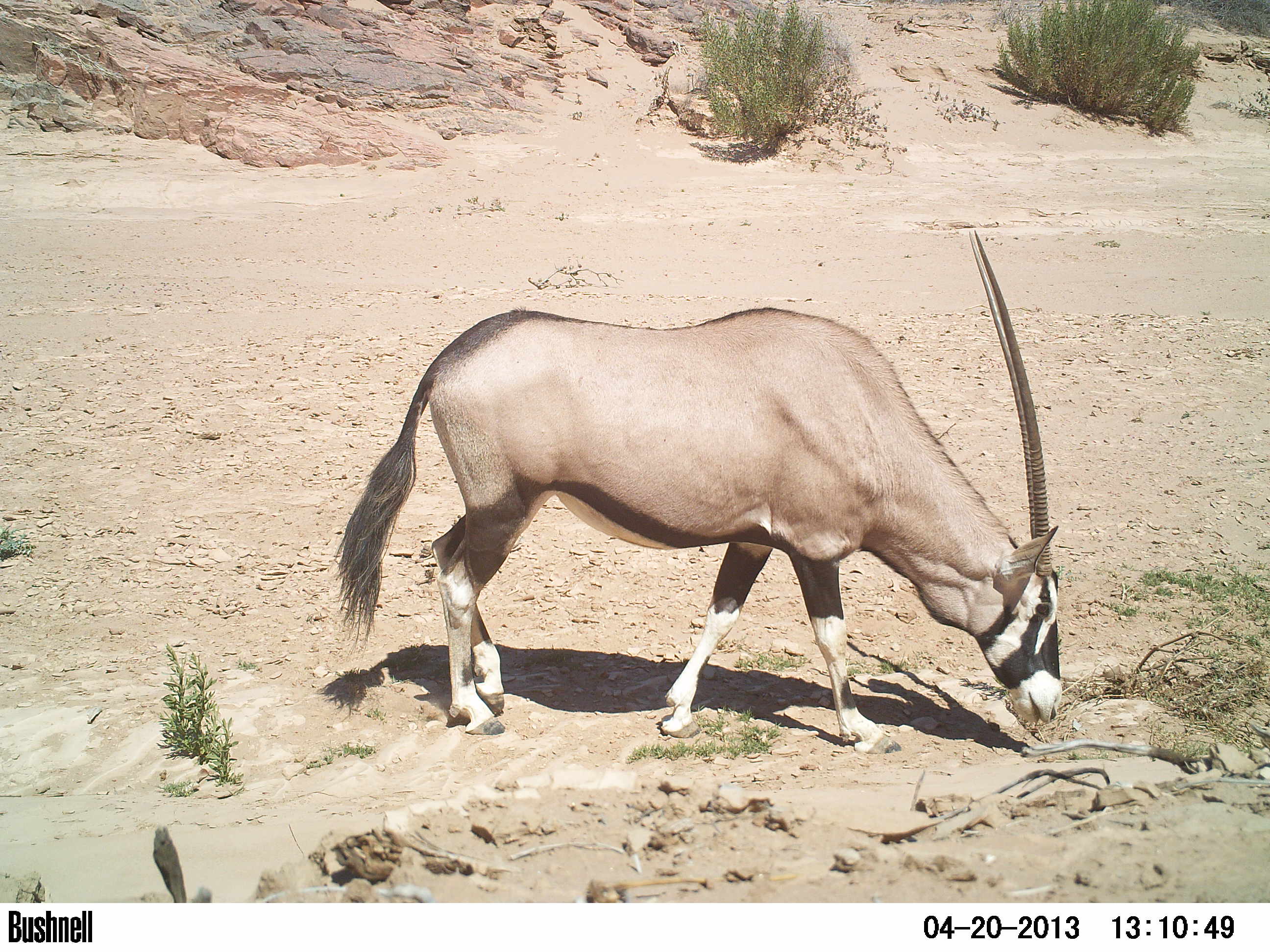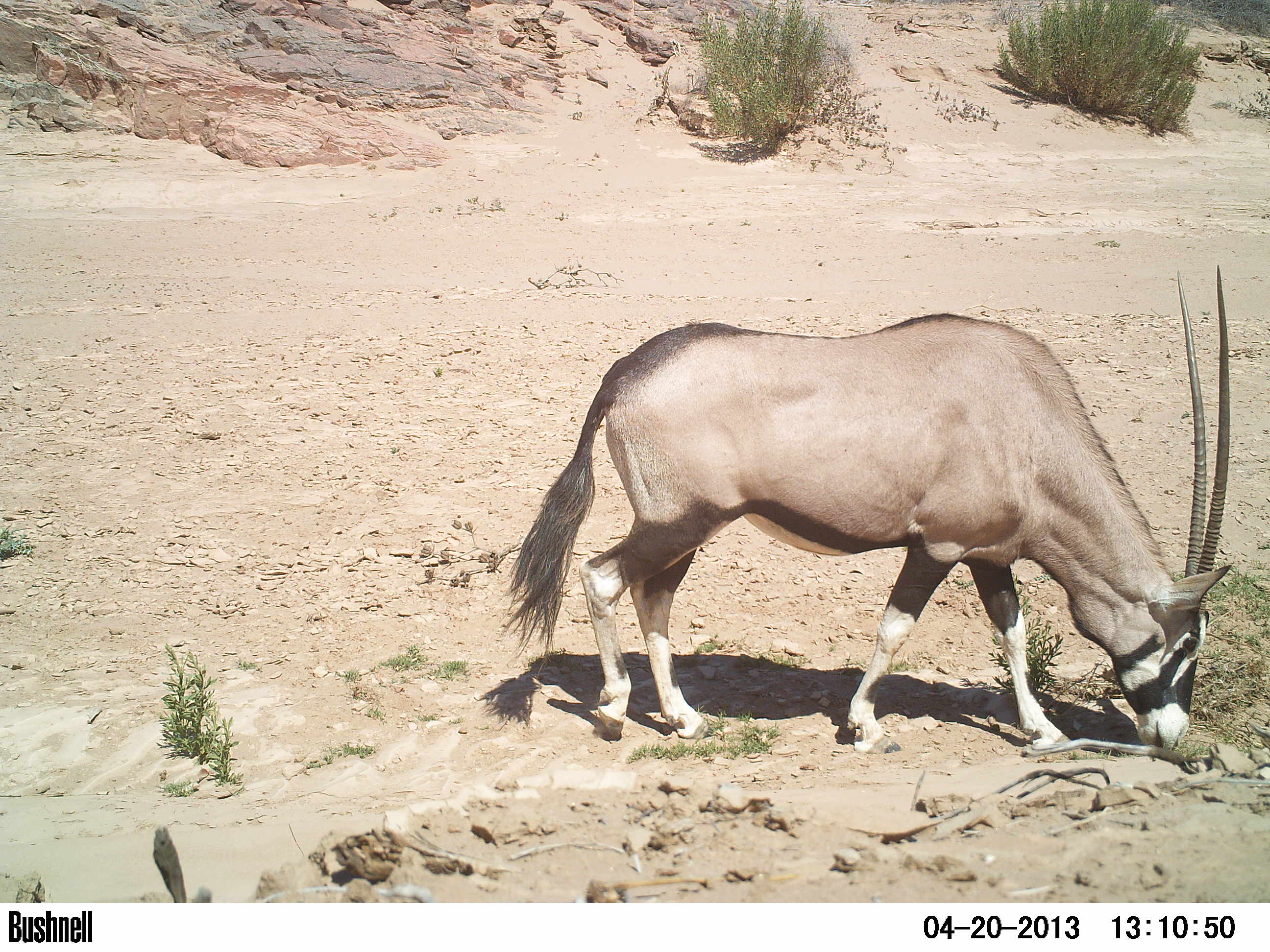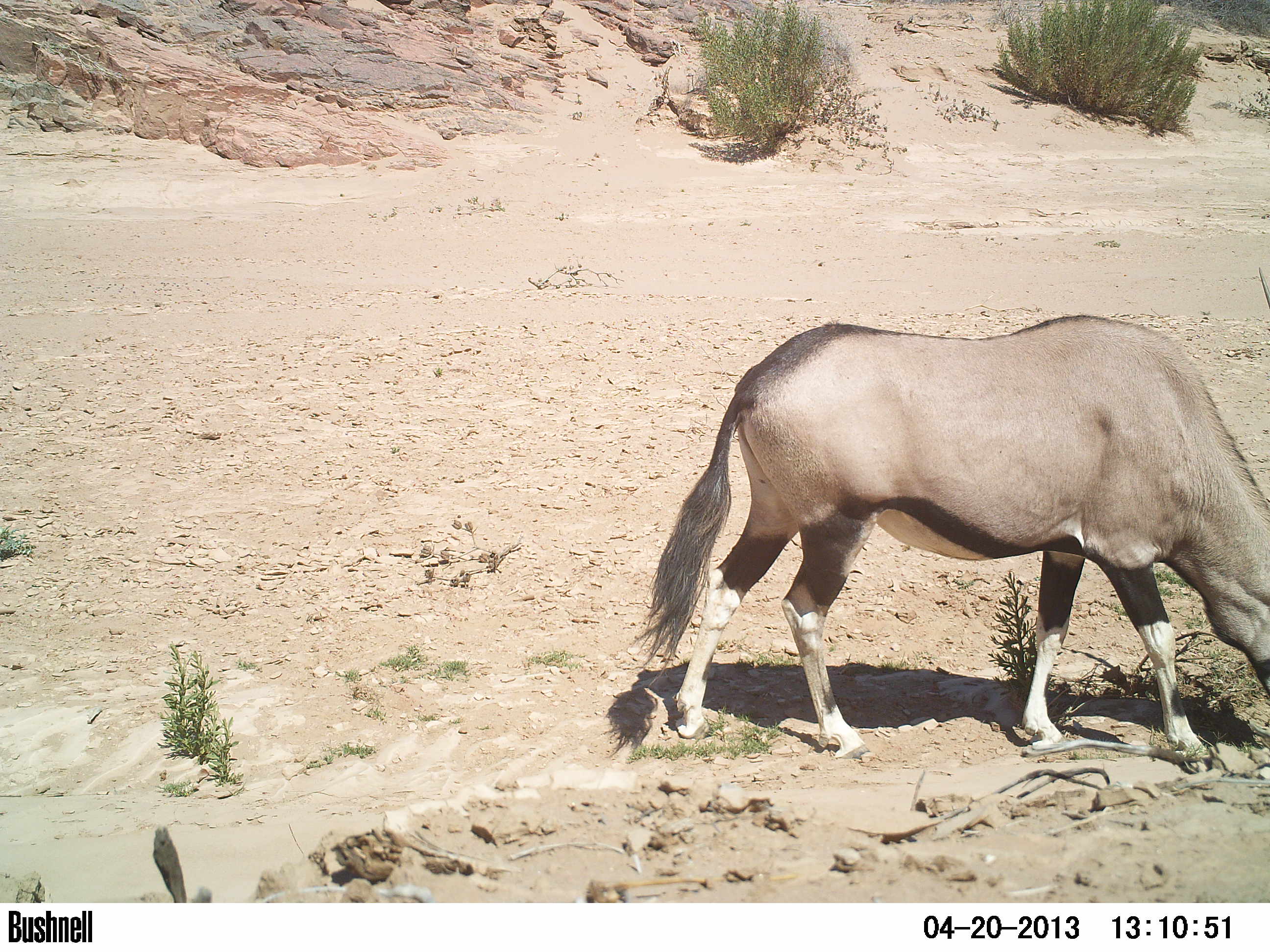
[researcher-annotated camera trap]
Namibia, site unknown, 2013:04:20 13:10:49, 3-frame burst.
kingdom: Animalia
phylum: Chordata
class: Mammalia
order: Artiodactyla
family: Bovidae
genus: Oryx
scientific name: Oryx gazella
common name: gemsbok